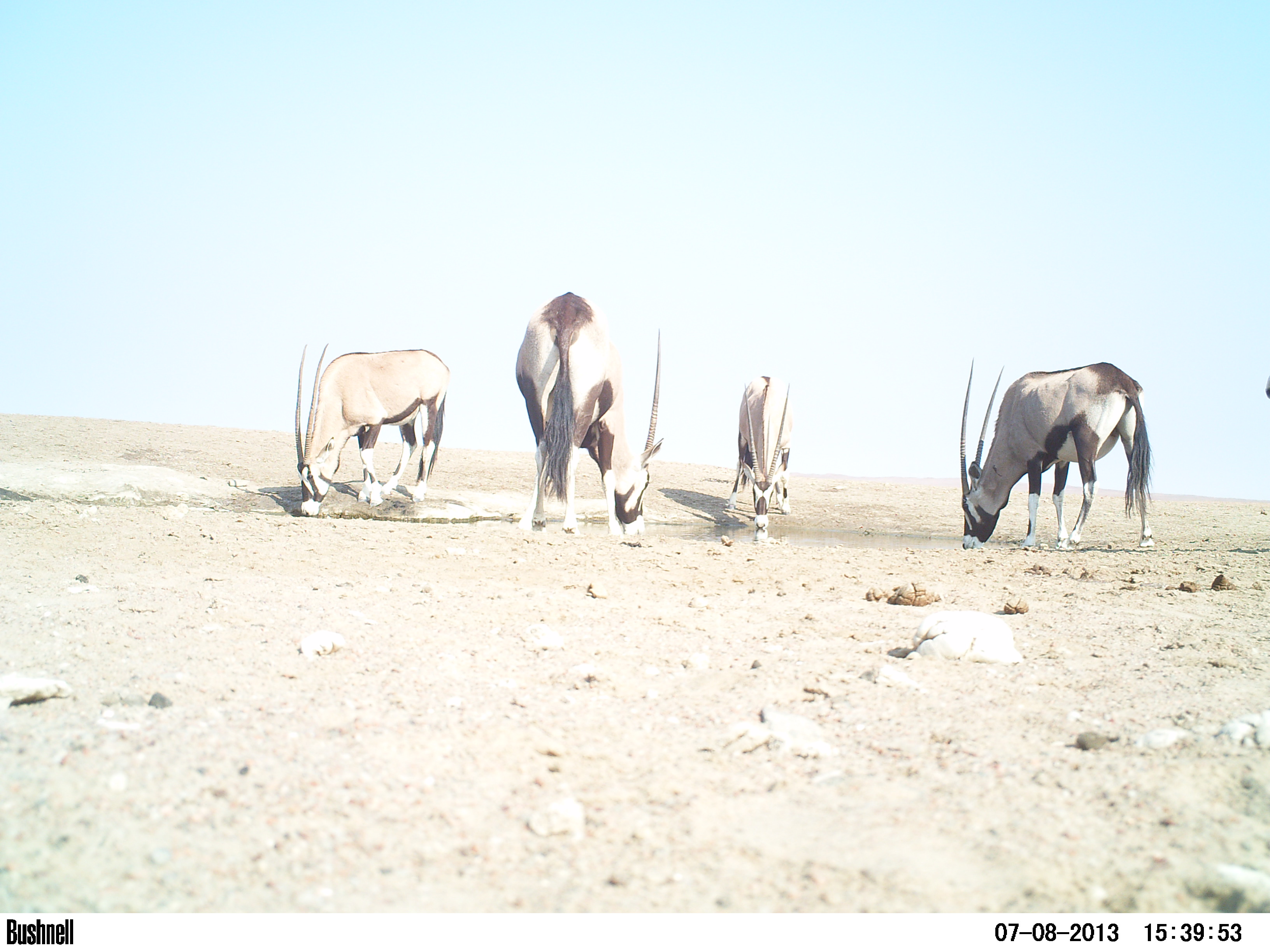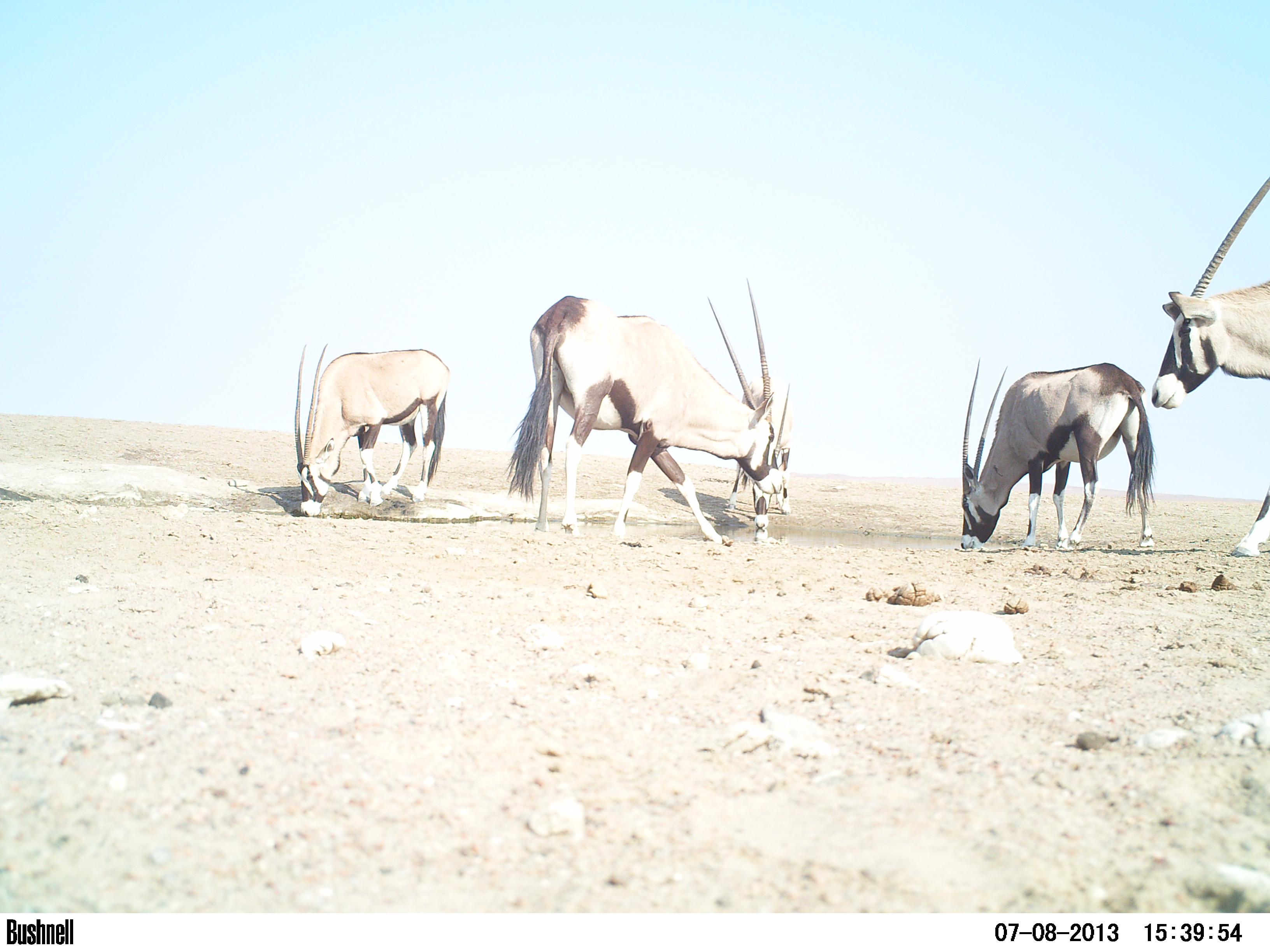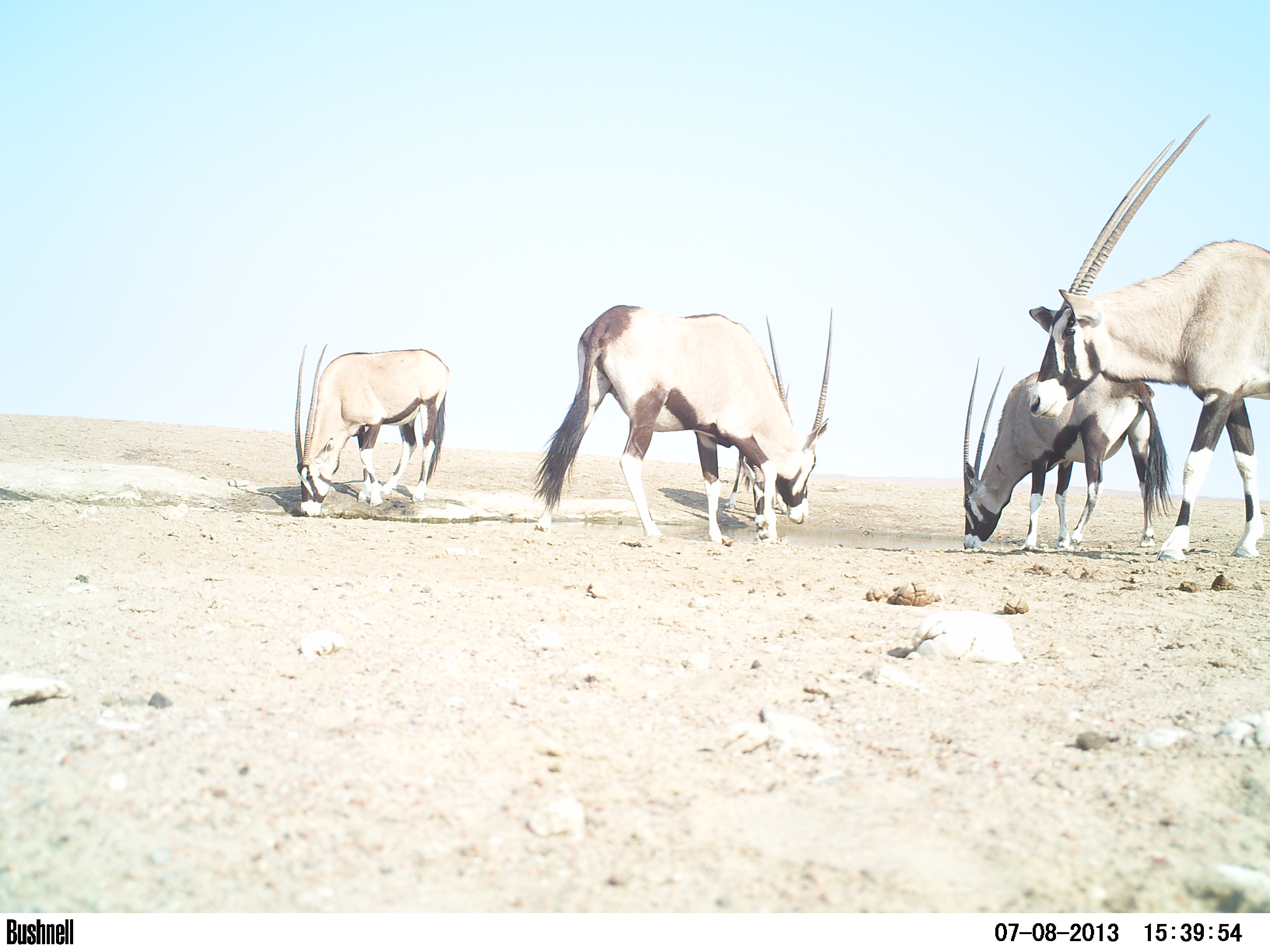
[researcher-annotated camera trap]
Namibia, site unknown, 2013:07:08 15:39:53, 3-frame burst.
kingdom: Animalia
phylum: Chordata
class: Mammalia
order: Artiodactyla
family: Bovidae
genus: Oryx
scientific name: Oryx gazella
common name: gemsbok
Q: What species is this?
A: Oryx gazella (gemsbok).